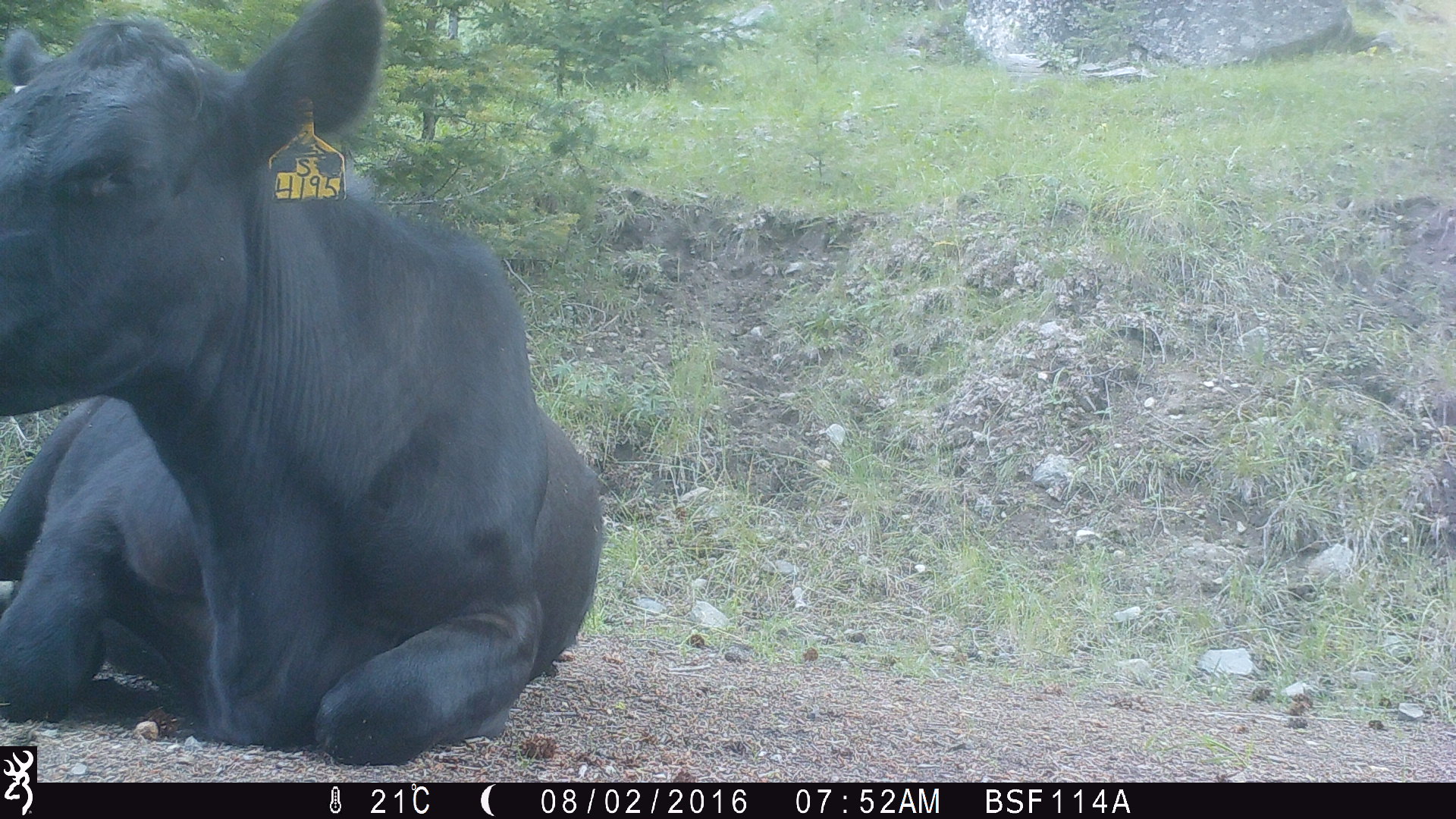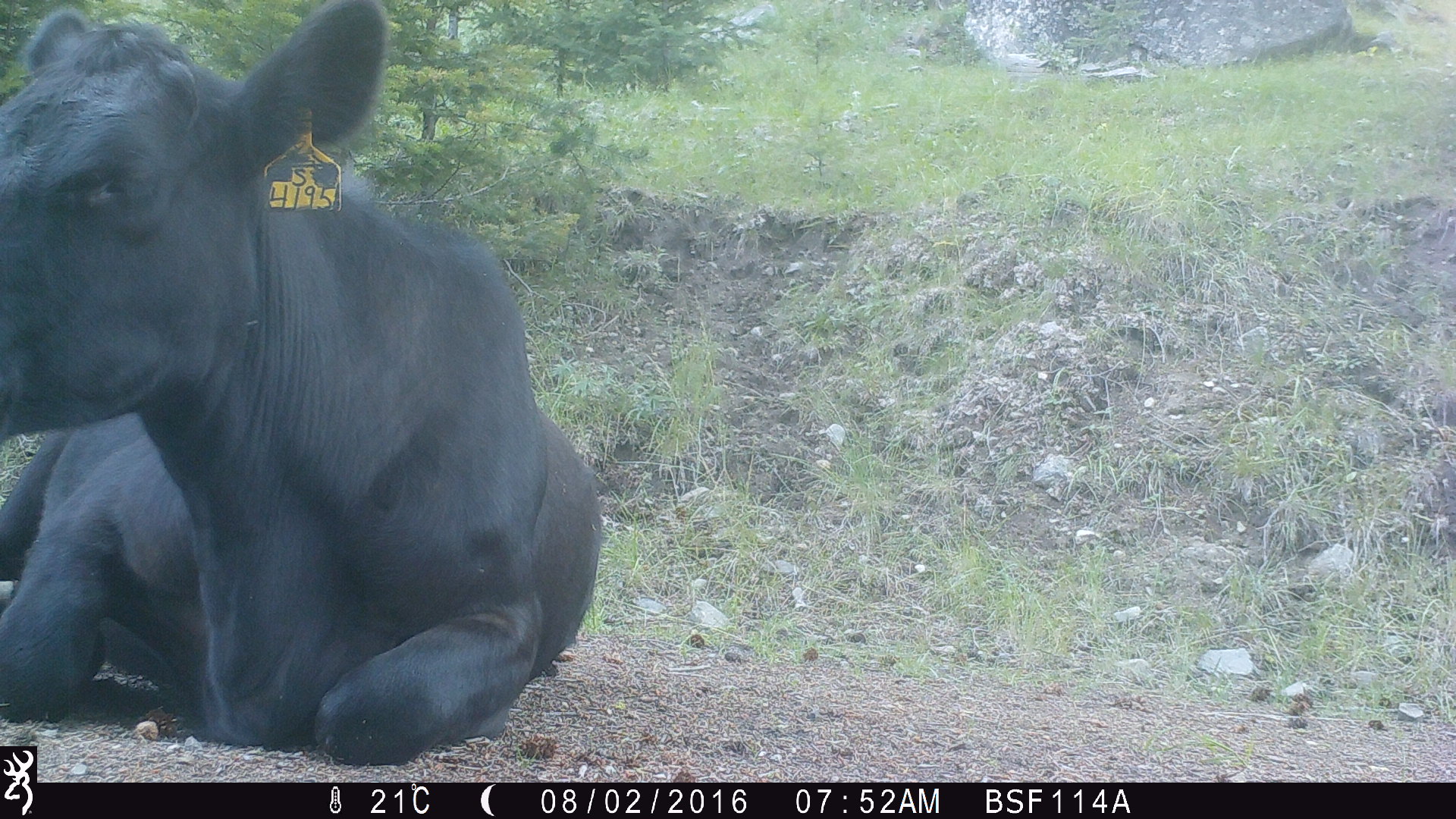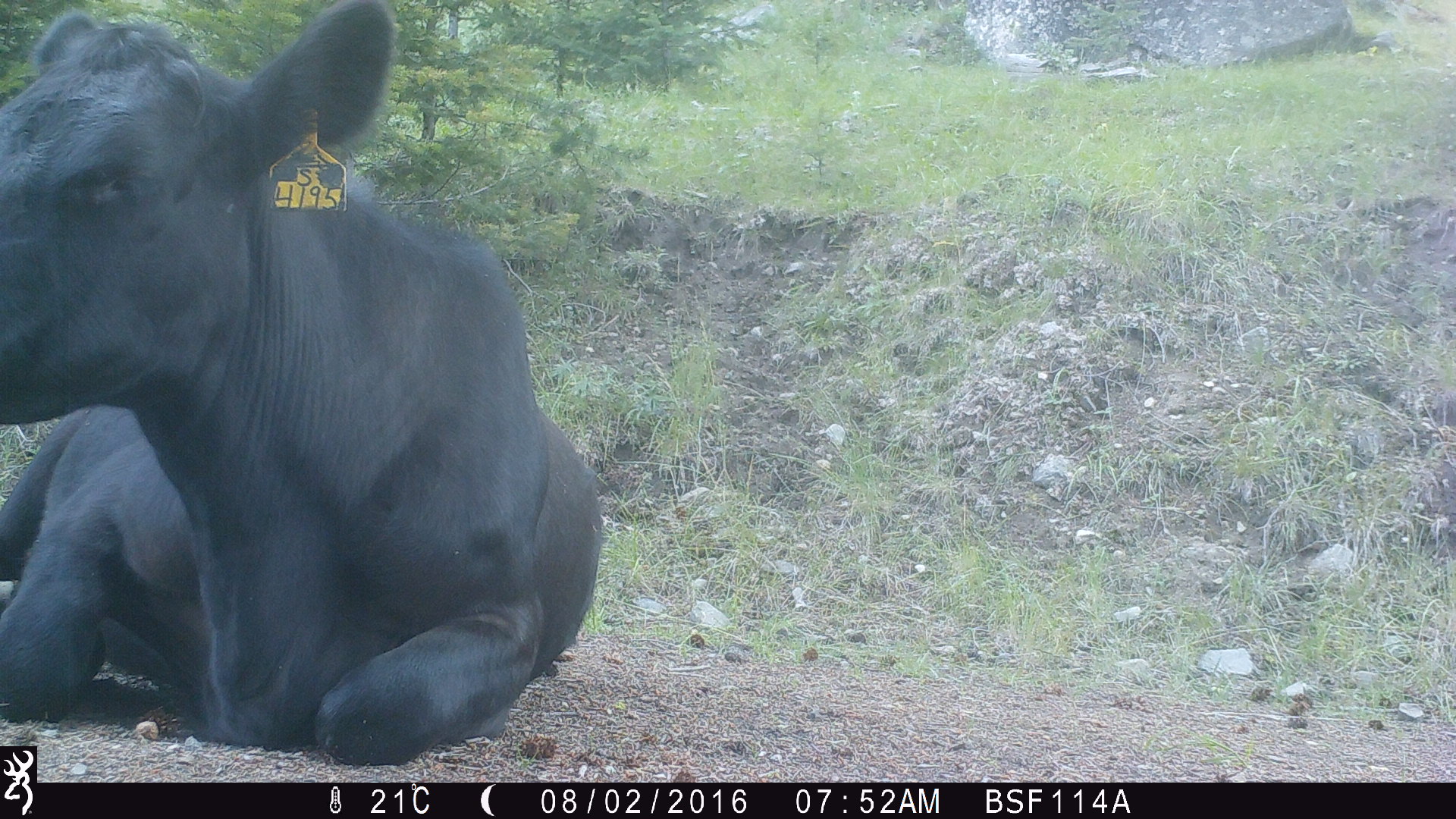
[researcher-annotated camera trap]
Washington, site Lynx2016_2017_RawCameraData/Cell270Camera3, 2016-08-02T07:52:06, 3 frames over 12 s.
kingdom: Animalia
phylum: Chordata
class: Mammalia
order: Artiodactyla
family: Bovidae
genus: Bos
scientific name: Bos taurus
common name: domestic cattle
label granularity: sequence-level